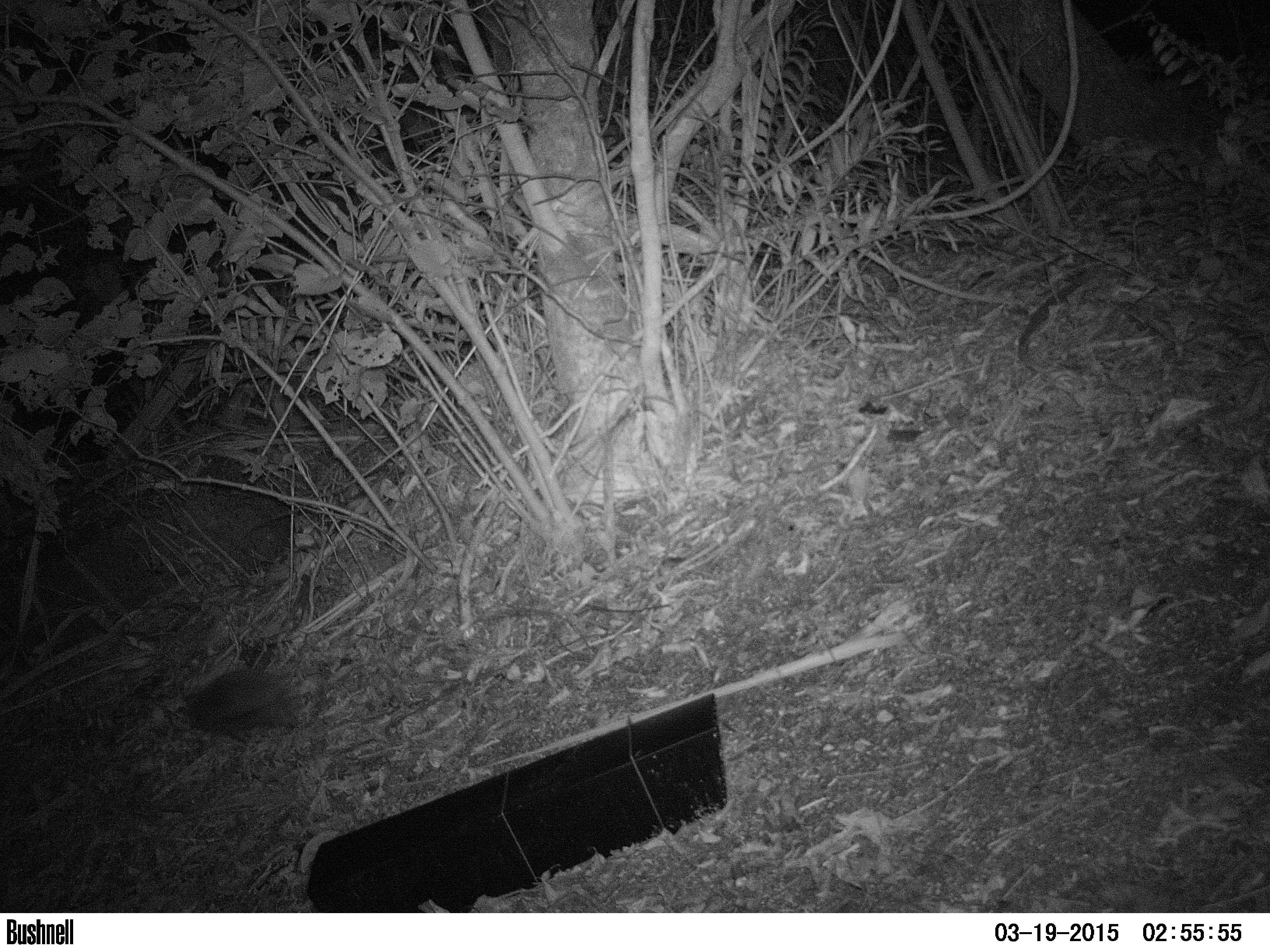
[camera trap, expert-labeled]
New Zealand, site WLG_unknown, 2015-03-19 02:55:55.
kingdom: Animalia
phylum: Chordata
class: Mammalia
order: Eulipotyphla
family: Erinaceidae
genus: Erinaceus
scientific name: Erinaceus europaeus europaeus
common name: european hedgehog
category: hedgehog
Hedgehog (european hedgehog) (Erinaceus europaeus europaeus).